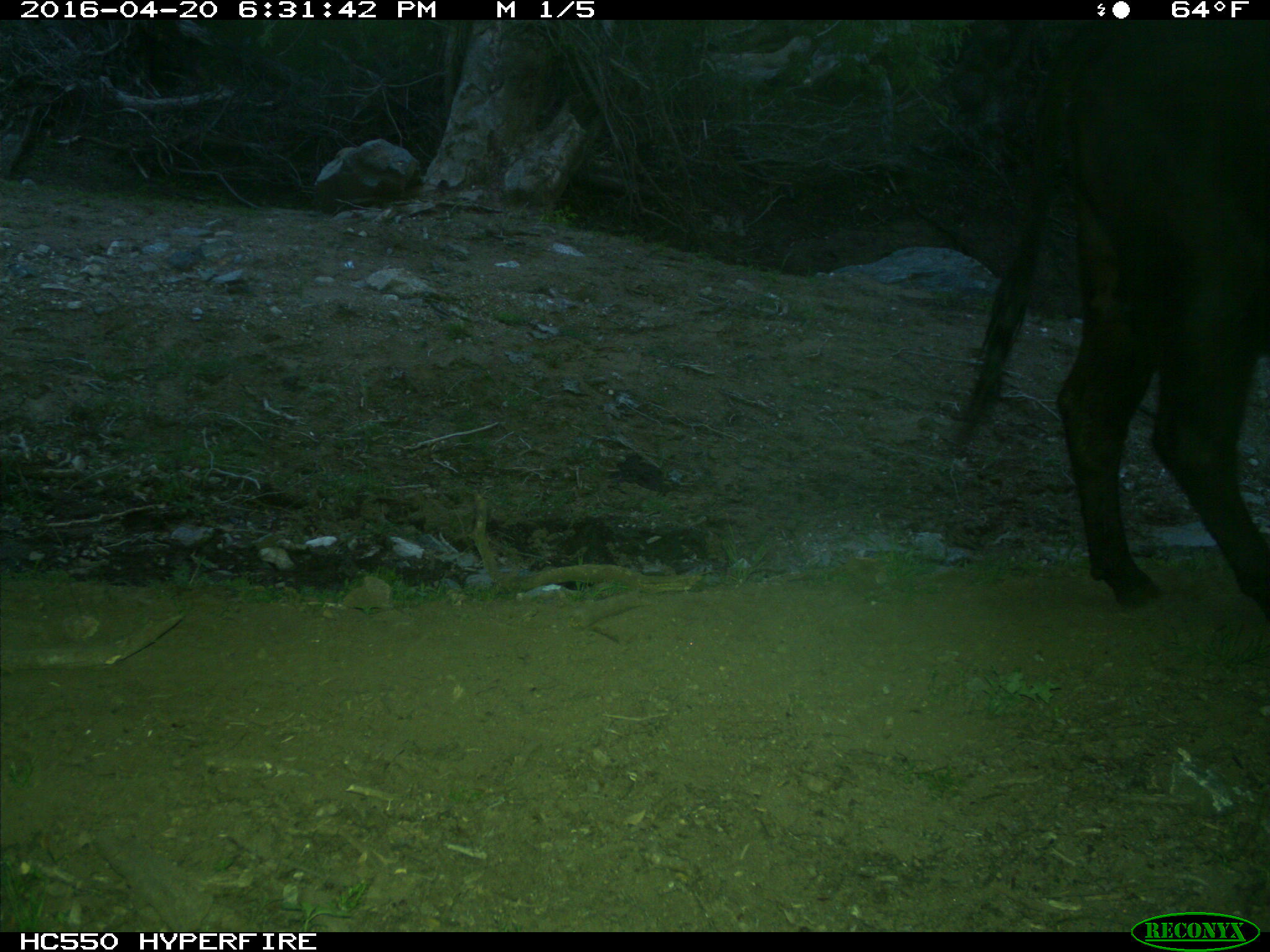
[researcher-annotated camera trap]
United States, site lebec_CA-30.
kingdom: Animalia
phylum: Chordata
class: Mammalia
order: Artiodactyla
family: Bovidae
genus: Bos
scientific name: Bos taurus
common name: domestic cow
Bos taurus (domestic cow).